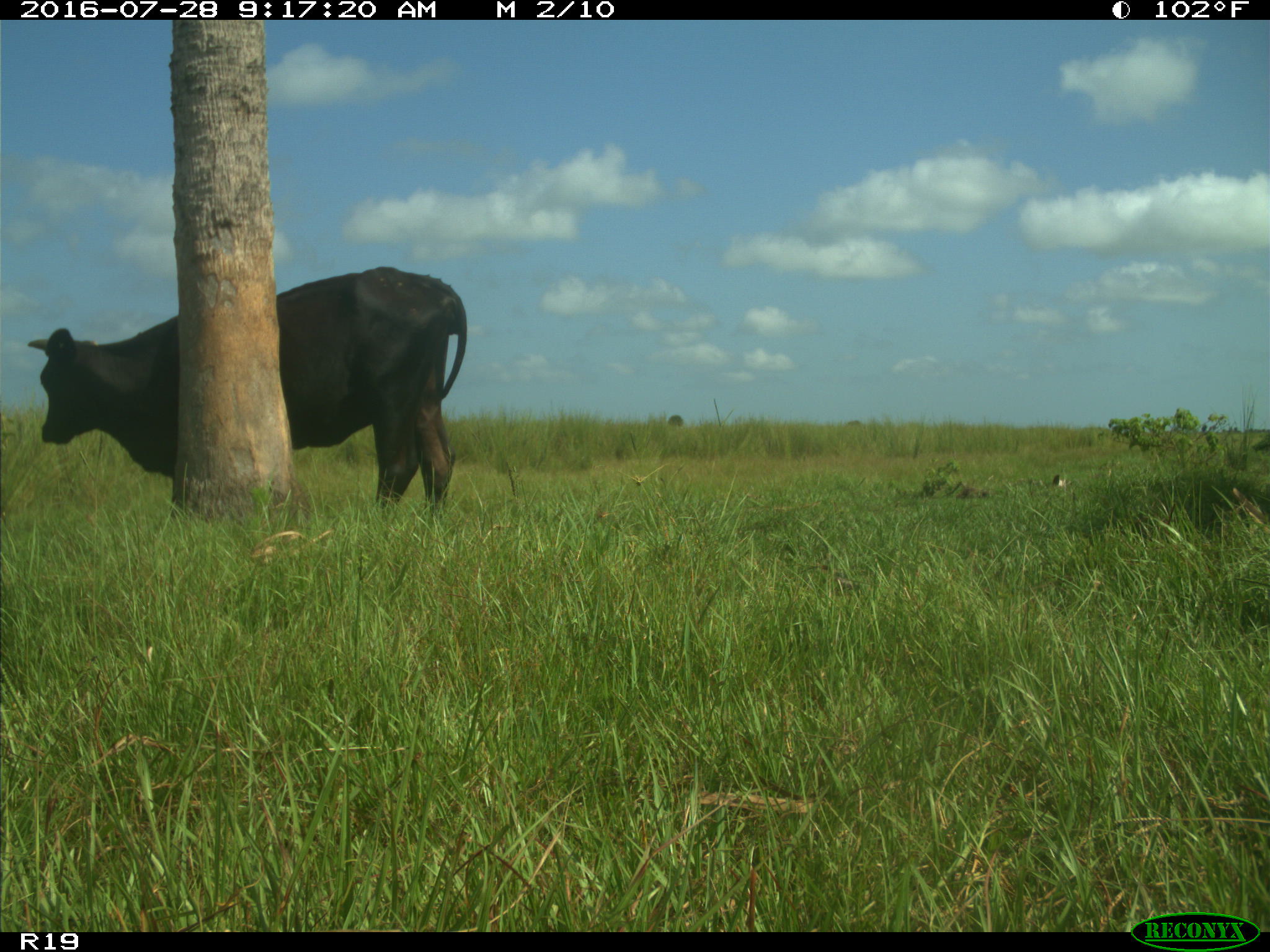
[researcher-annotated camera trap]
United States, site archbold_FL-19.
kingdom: Animalia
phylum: Chordata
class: Mammalia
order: Artiodactyla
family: Bovidae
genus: Bos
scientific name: Bos taurus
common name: domestic cow